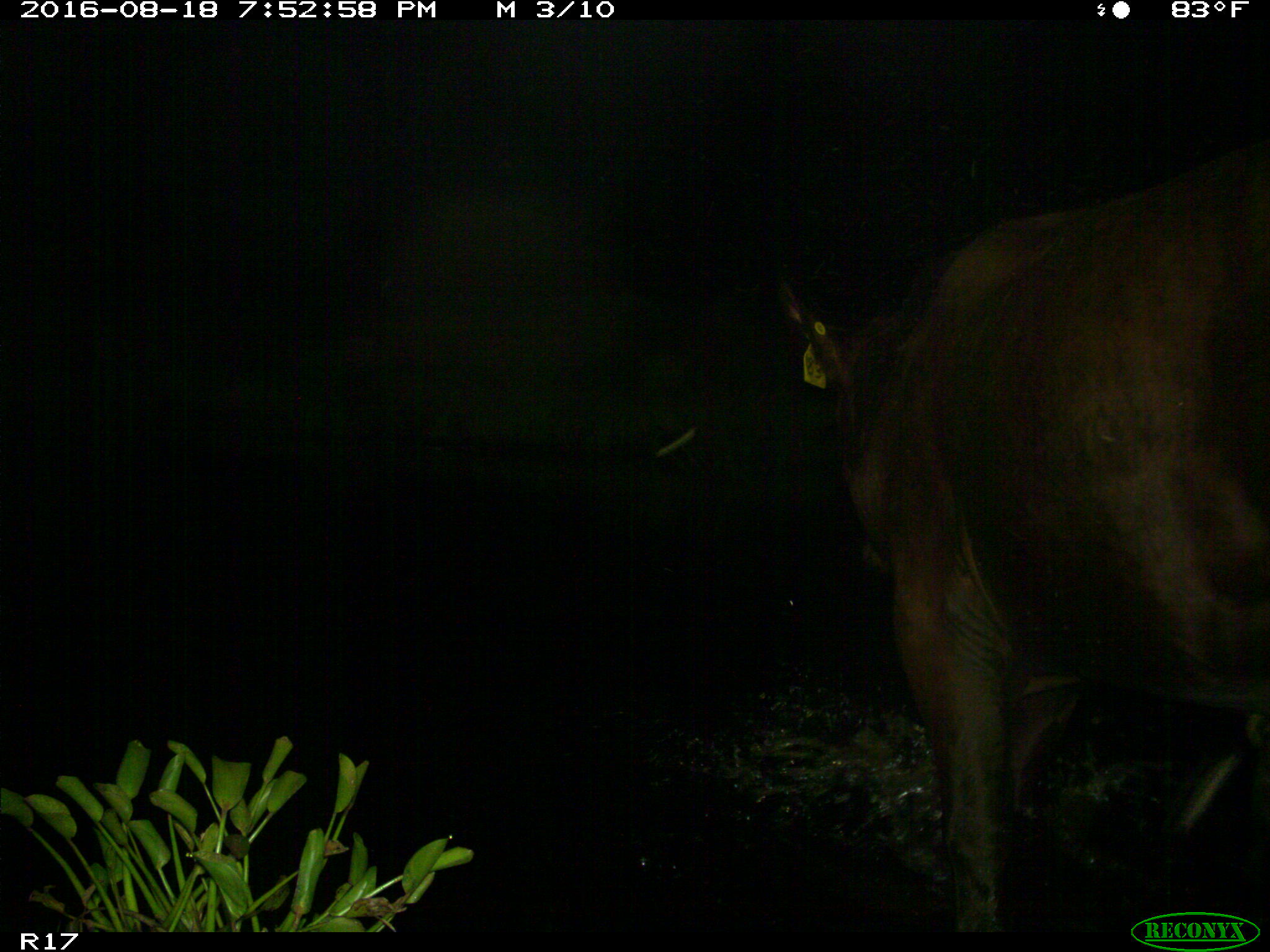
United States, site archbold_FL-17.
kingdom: Animalia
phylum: Chordata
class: Mammalia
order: Artiodactyla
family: Bovidae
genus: Bos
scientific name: Bos taurus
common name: domestic cow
Bos taurus (domestic cow).